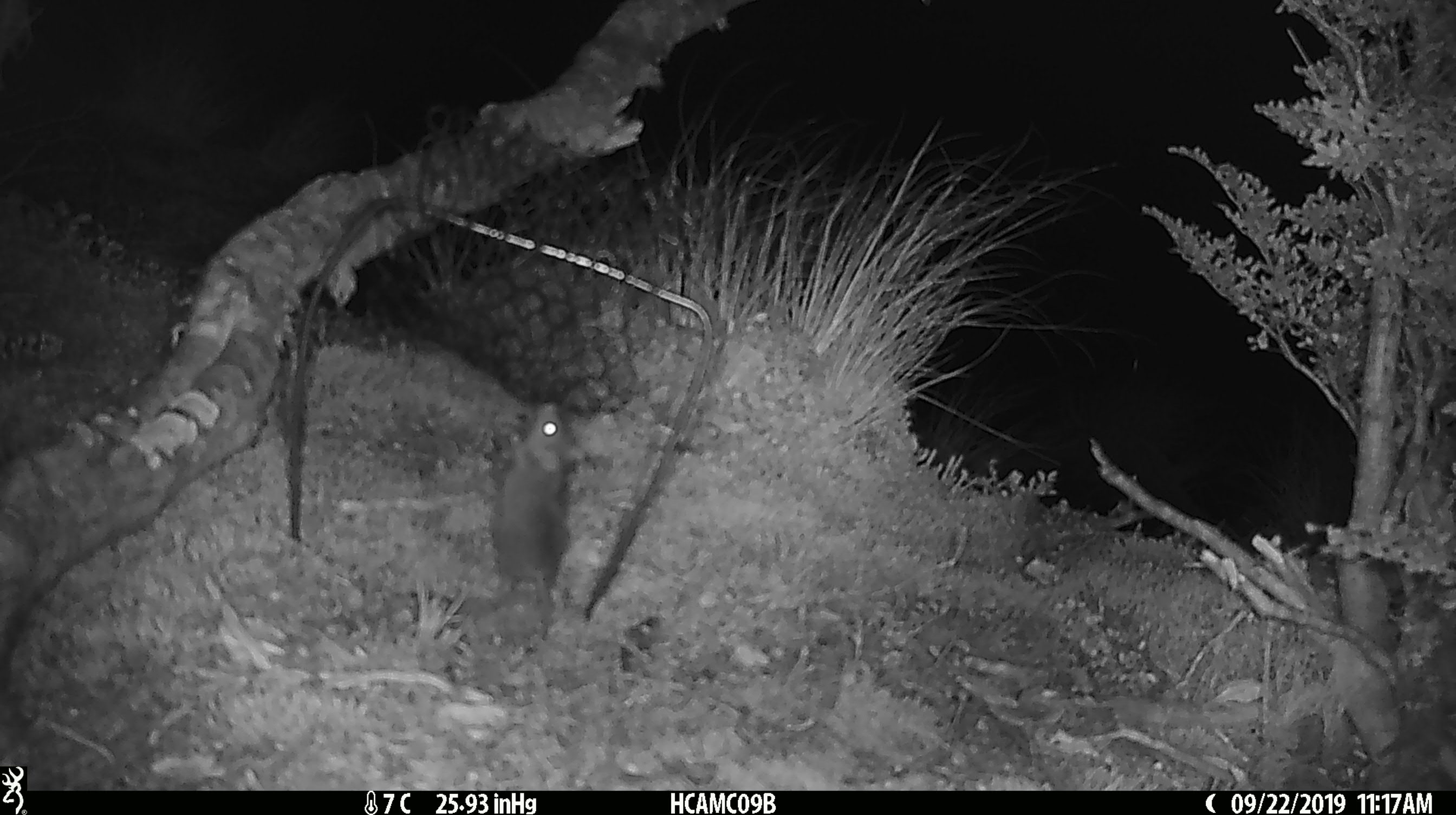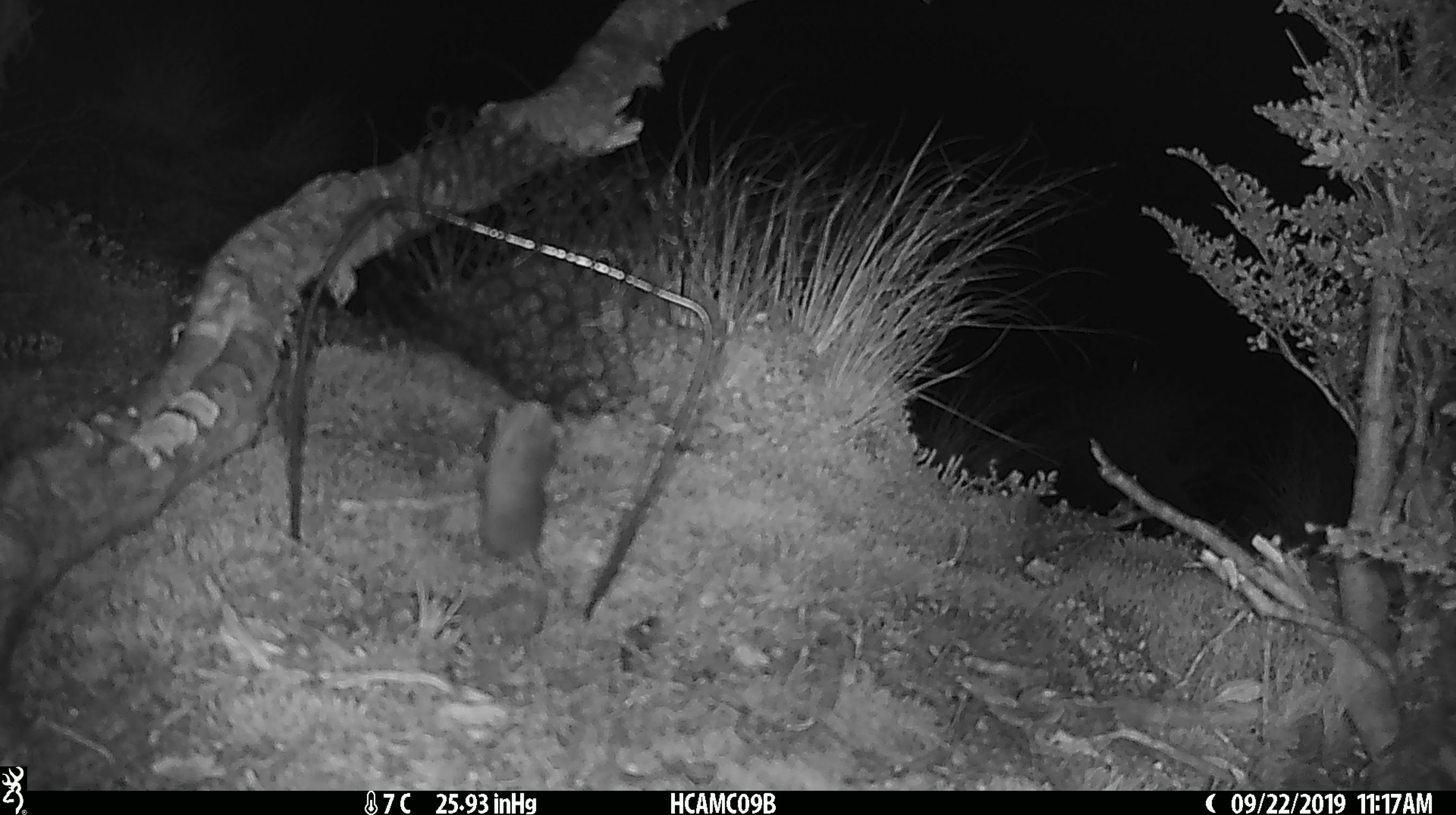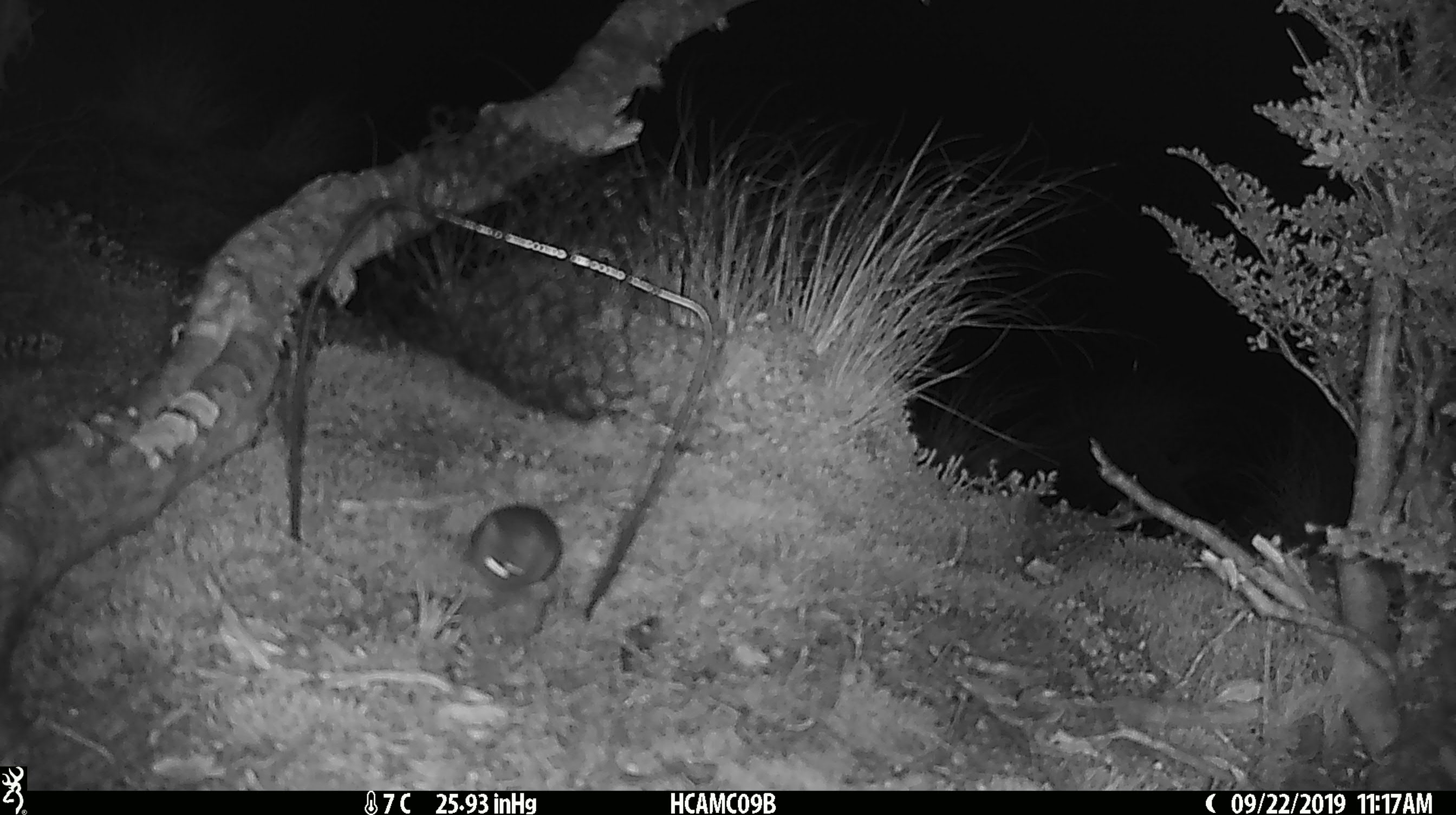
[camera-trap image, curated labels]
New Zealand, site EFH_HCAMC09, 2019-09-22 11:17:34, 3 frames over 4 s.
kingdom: Animalia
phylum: Chordata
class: Mammalia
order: Rodentia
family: Muridae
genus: Mus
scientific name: Mus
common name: mouse